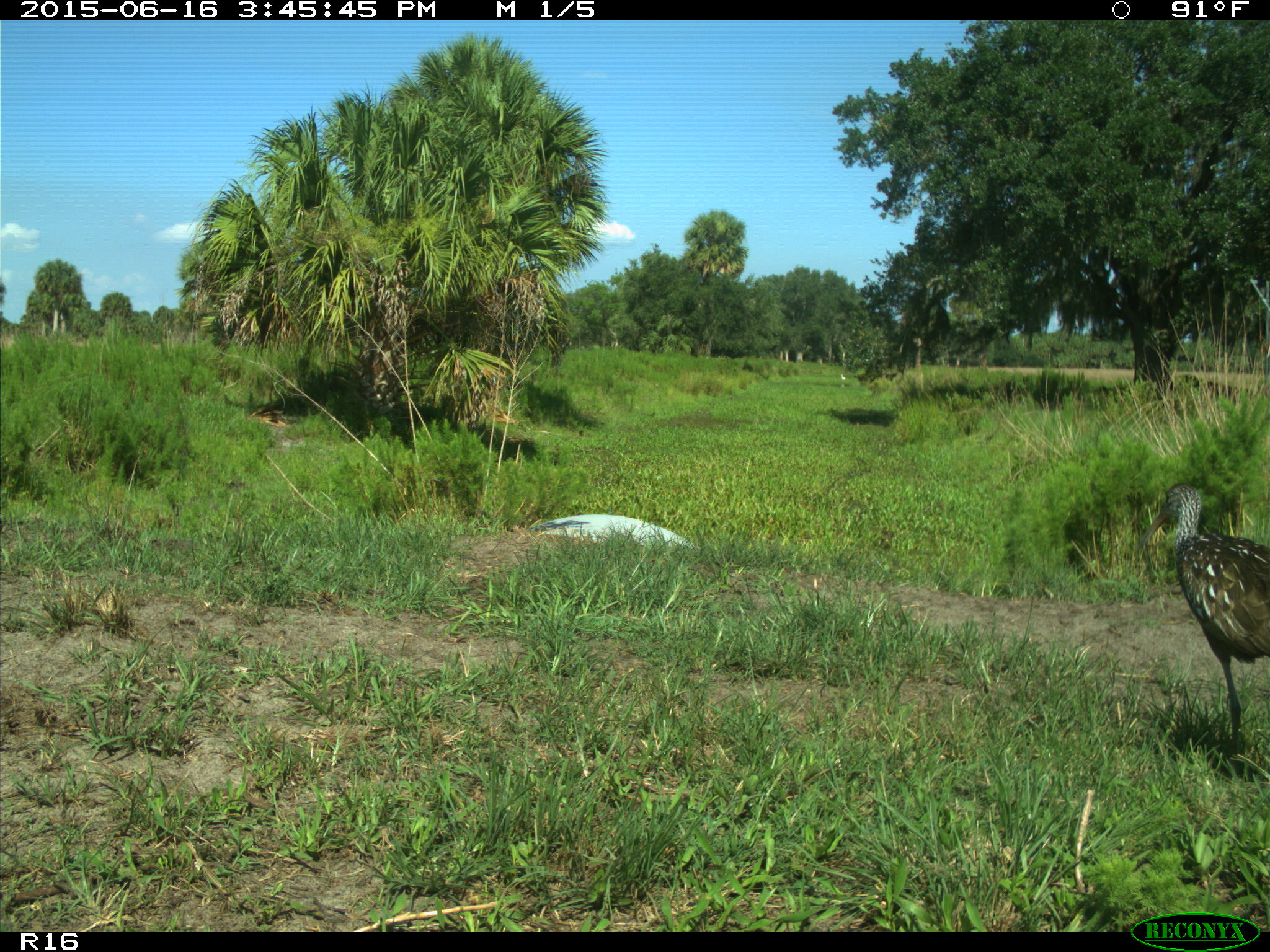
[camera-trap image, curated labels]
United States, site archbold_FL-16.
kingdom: Animalia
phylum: Chordata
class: Aves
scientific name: Aves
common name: birds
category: unidentified bird